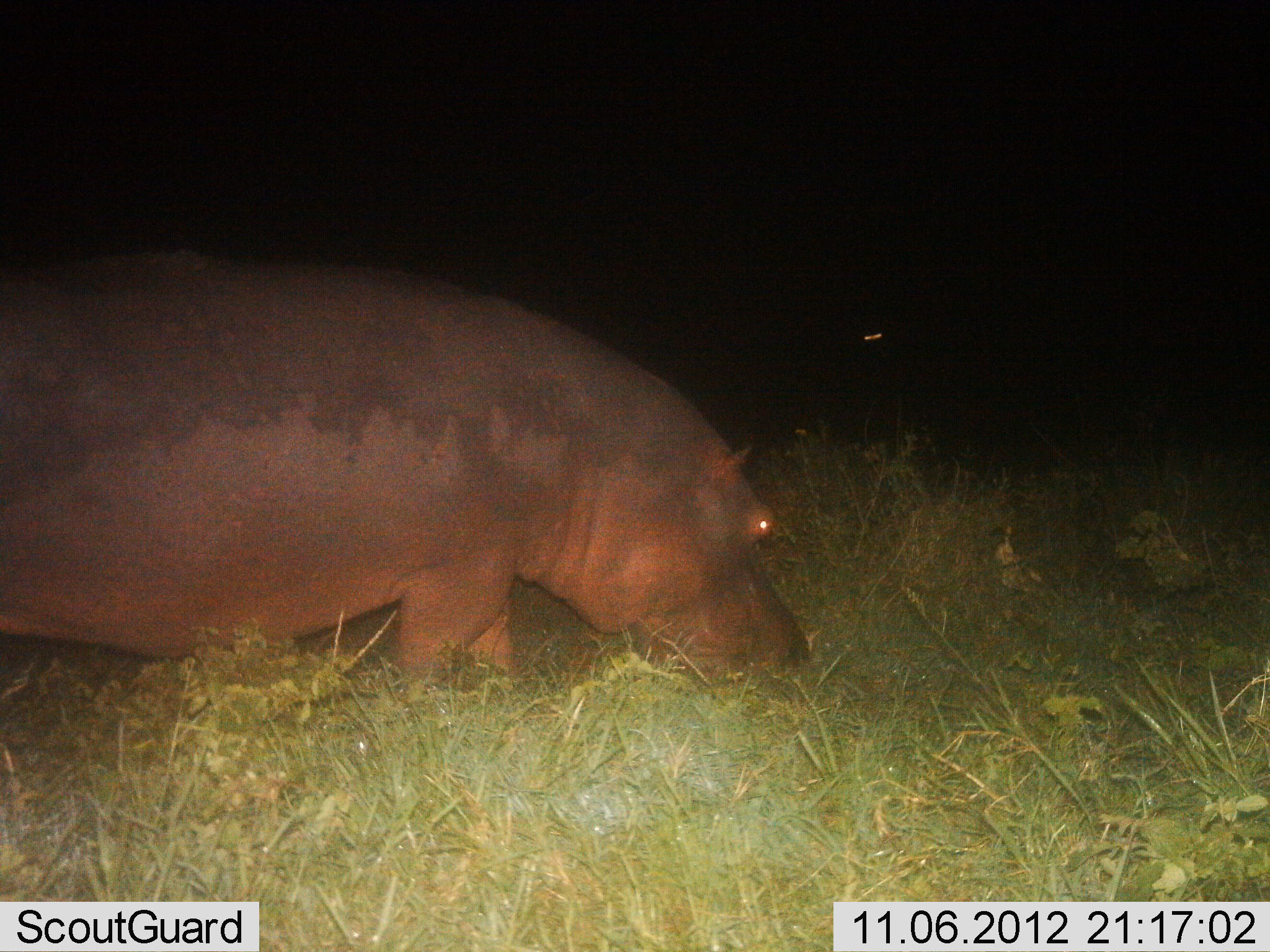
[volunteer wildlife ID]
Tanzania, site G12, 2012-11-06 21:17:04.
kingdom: Animalia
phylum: Chordata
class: Mammalia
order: Artiodactyla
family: Hippopotamidae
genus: Hippopotamus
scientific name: Hippopotamus amphibius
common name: hippopotamus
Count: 1.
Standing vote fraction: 0%.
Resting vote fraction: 0%.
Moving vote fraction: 20%.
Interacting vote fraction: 0%.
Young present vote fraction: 0%.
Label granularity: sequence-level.